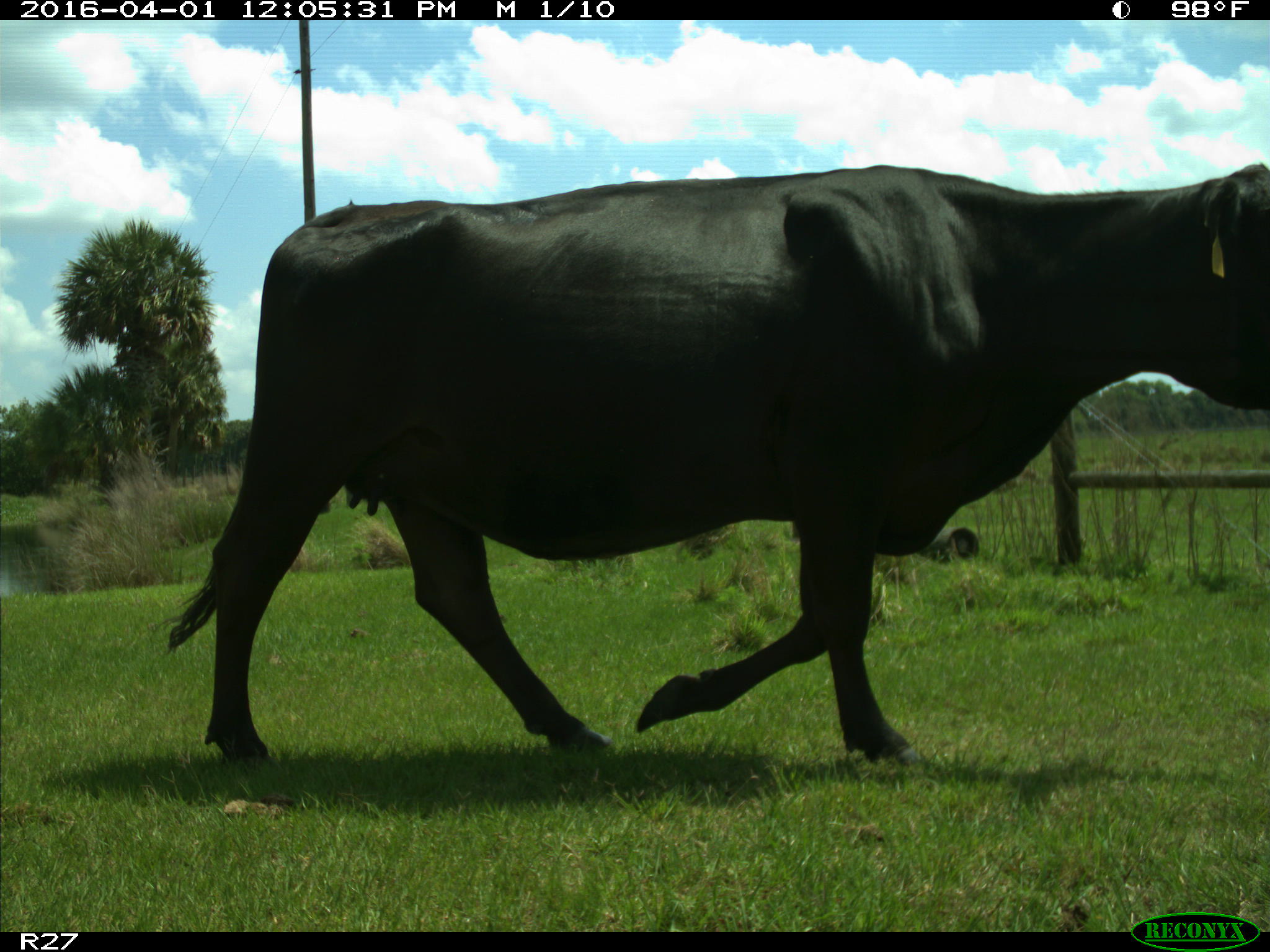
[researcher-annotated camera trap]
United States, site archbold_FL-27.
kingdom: Animalia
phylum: Chordata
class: Mammalia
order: Artiodactyla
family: Bovidae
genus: Bos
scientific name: Bos taurus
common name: domestic cow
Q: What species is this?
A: Bos taurus (domestic cow).